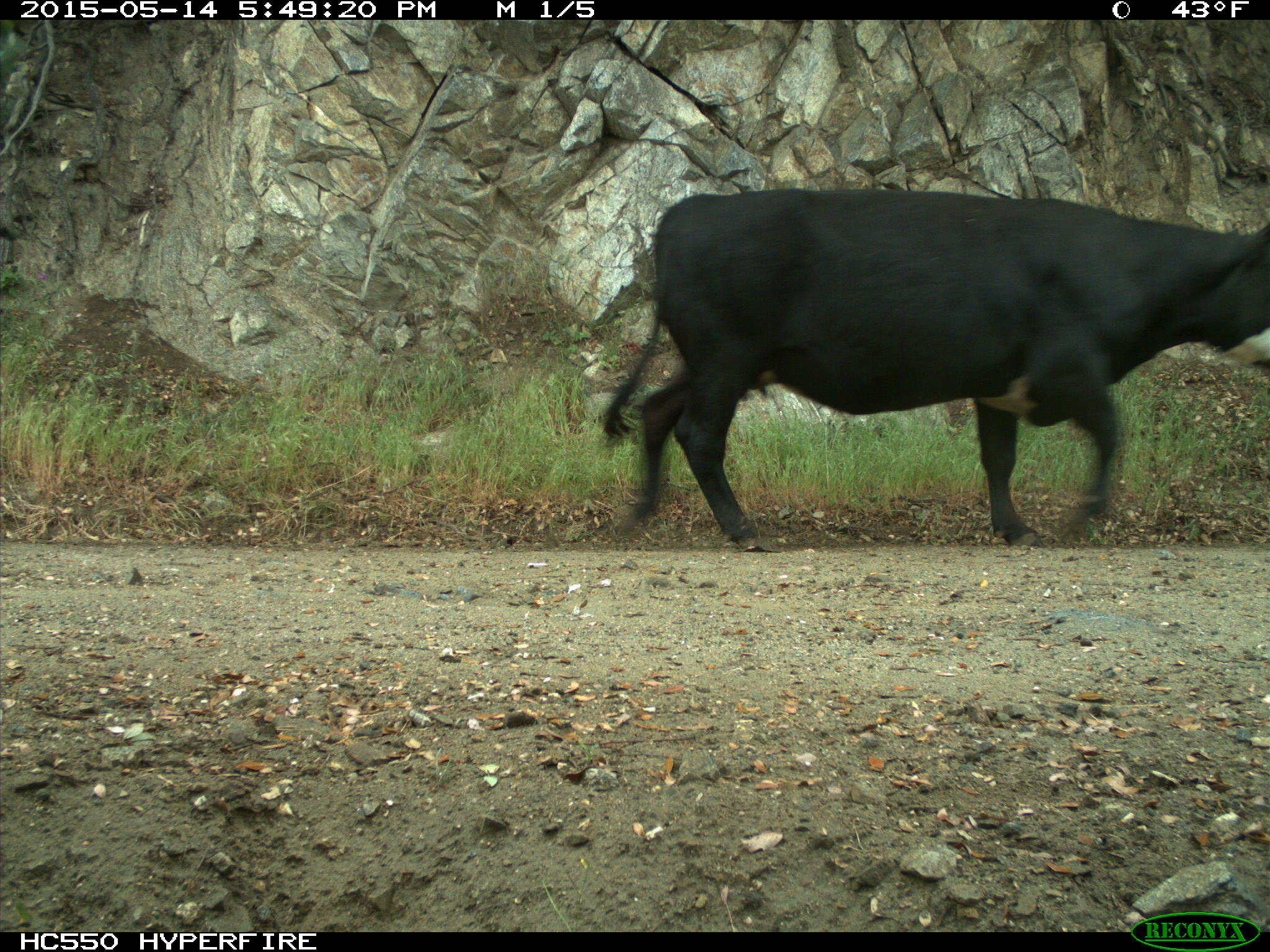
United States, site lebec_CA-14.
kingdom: Animalia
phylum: Chordata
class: Mammalia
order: Artiodactyla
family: Bovidae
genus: Bos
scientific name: Bos taurus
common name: domestic cow